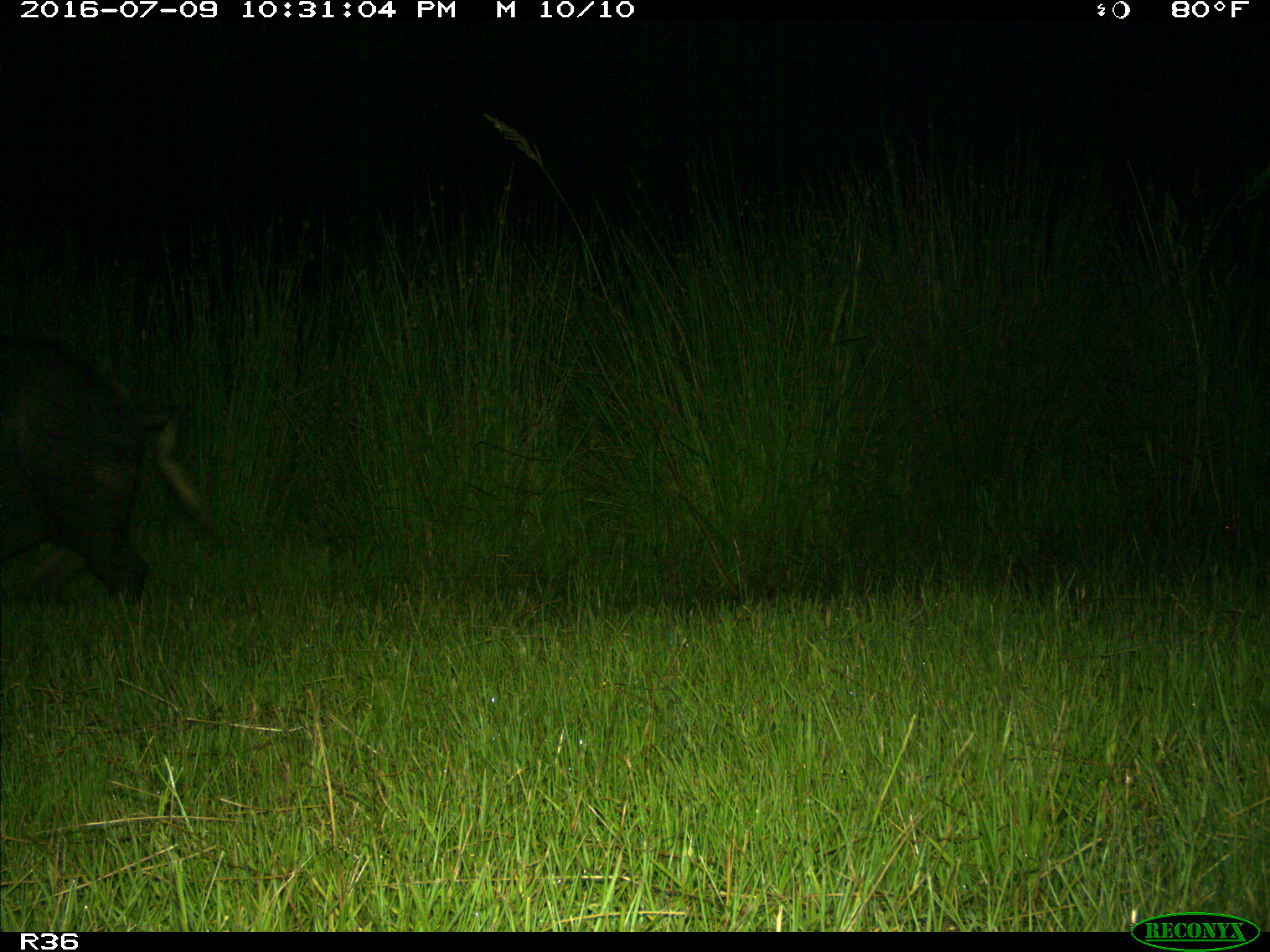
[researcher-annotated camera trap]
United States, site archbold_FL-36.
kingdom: Animalia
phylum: Chordata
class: Mammalia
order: Artiodactyla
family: Suidae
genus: Sus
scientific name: Sus scrofa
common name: wild boar